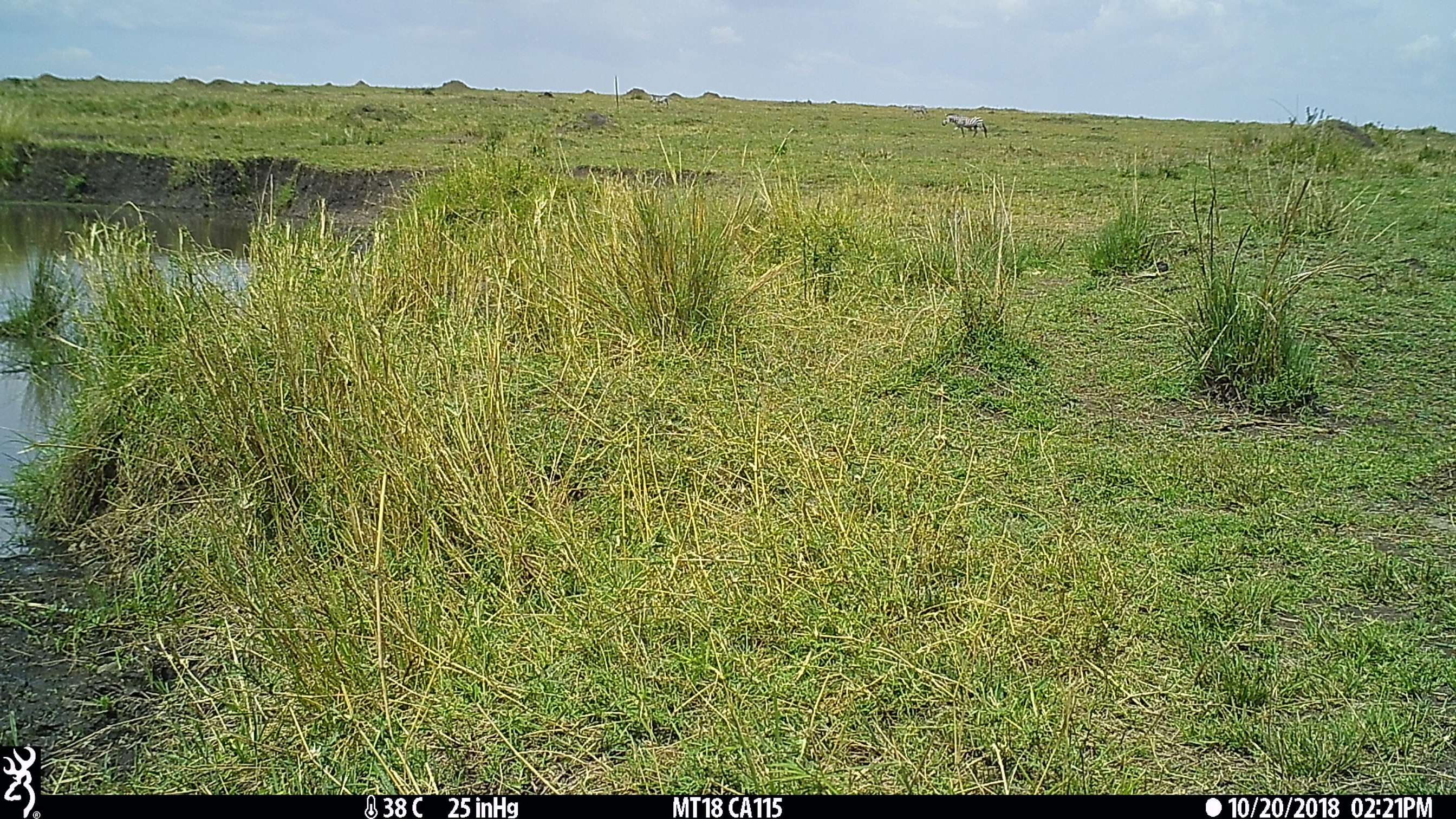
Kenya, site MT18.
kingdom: Animalia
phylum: Chordata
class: Mammalia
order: Perissodactyla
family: Equidae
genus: Equus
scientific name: Equus quagga burchellii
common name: burchell's zebra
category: zebra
Zebra (burchell's zebra) (Equus quagga burchellii).